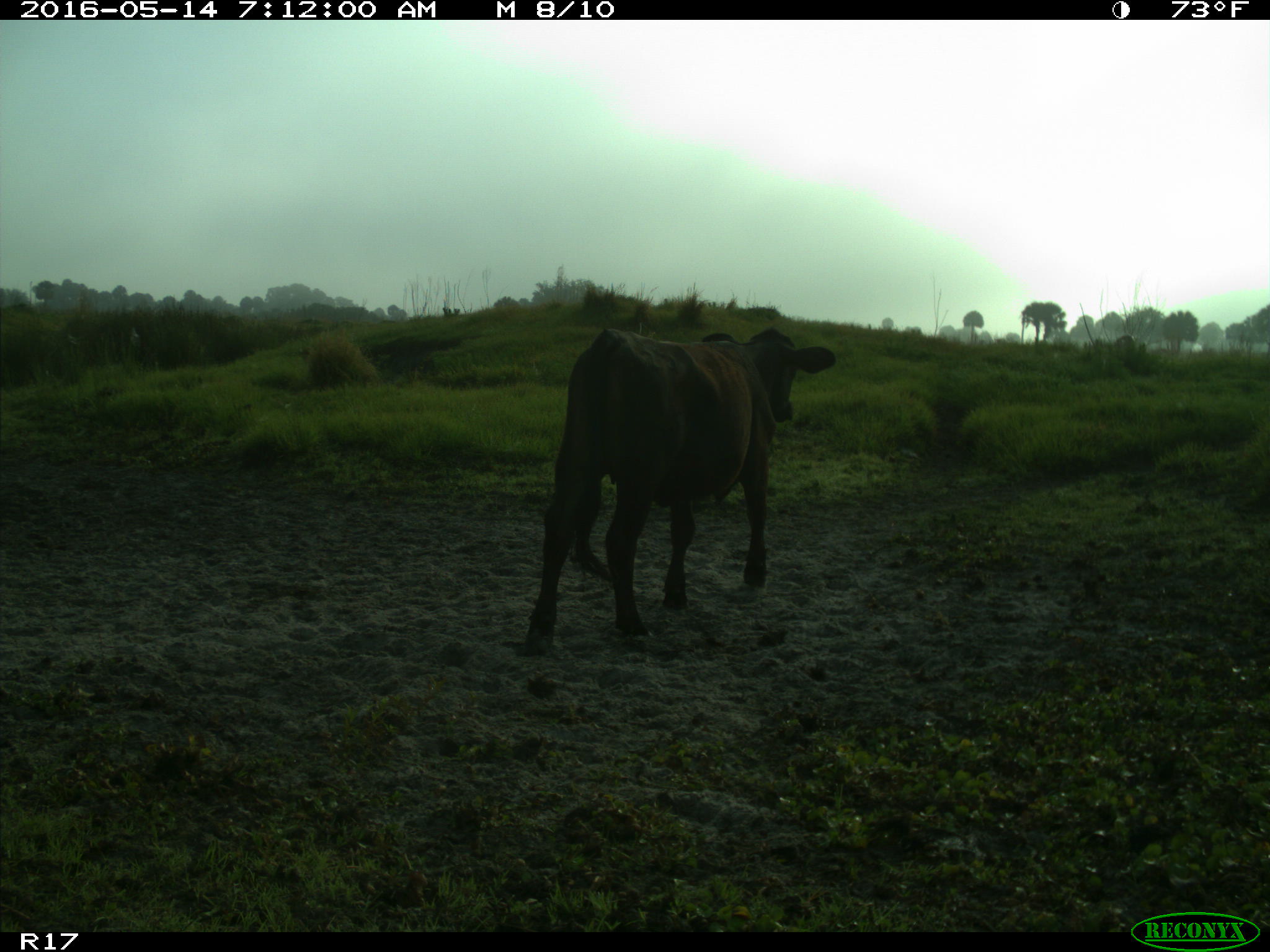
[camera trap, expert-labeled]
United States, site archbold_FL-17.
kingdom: Animalia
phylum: Chordata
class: Mammalia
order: Artiodactyla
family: Bovidae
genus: Bos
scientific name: Bos taurus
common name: domestic cow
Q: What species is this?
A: Bos taurus (domestic cow).